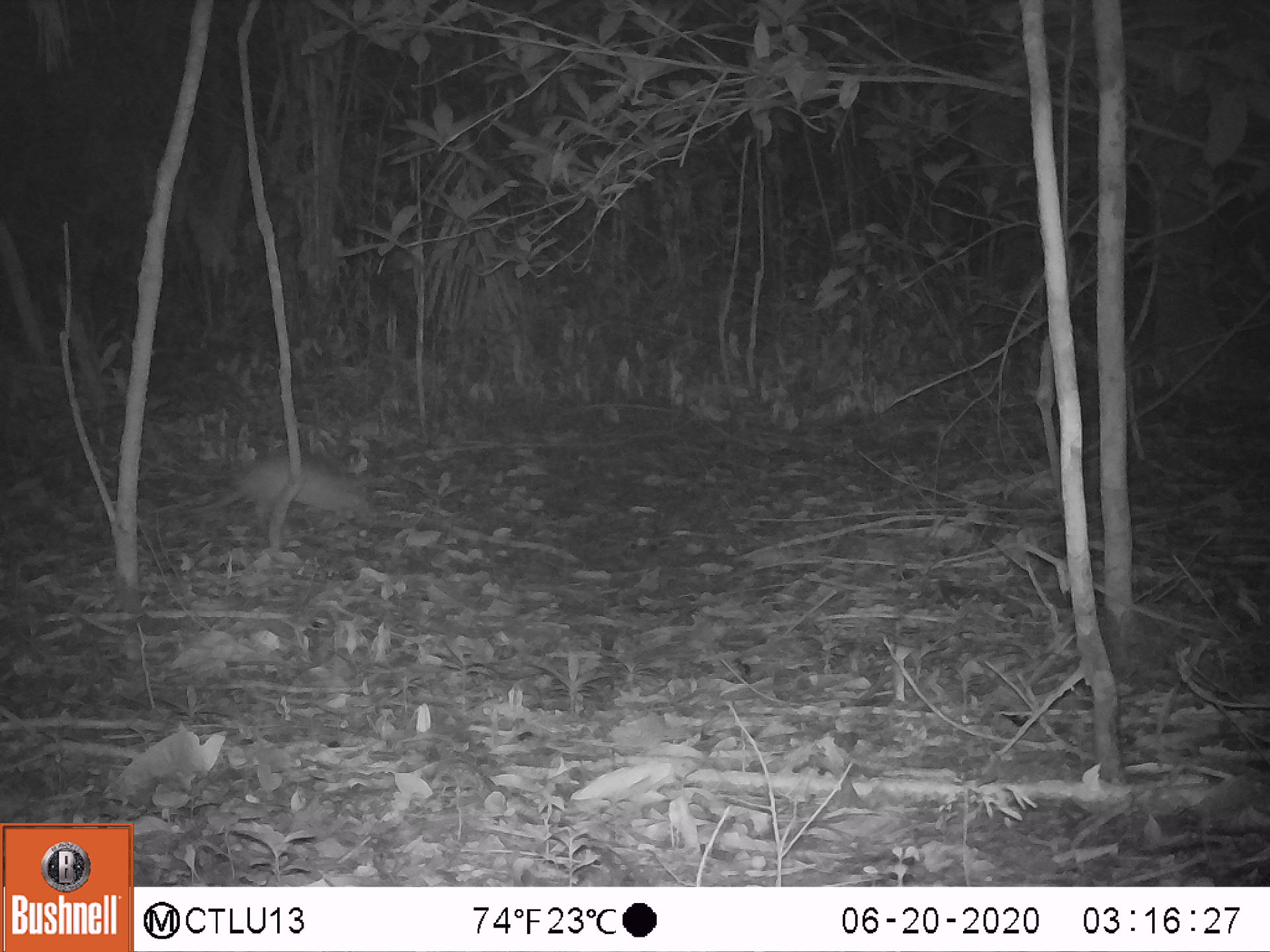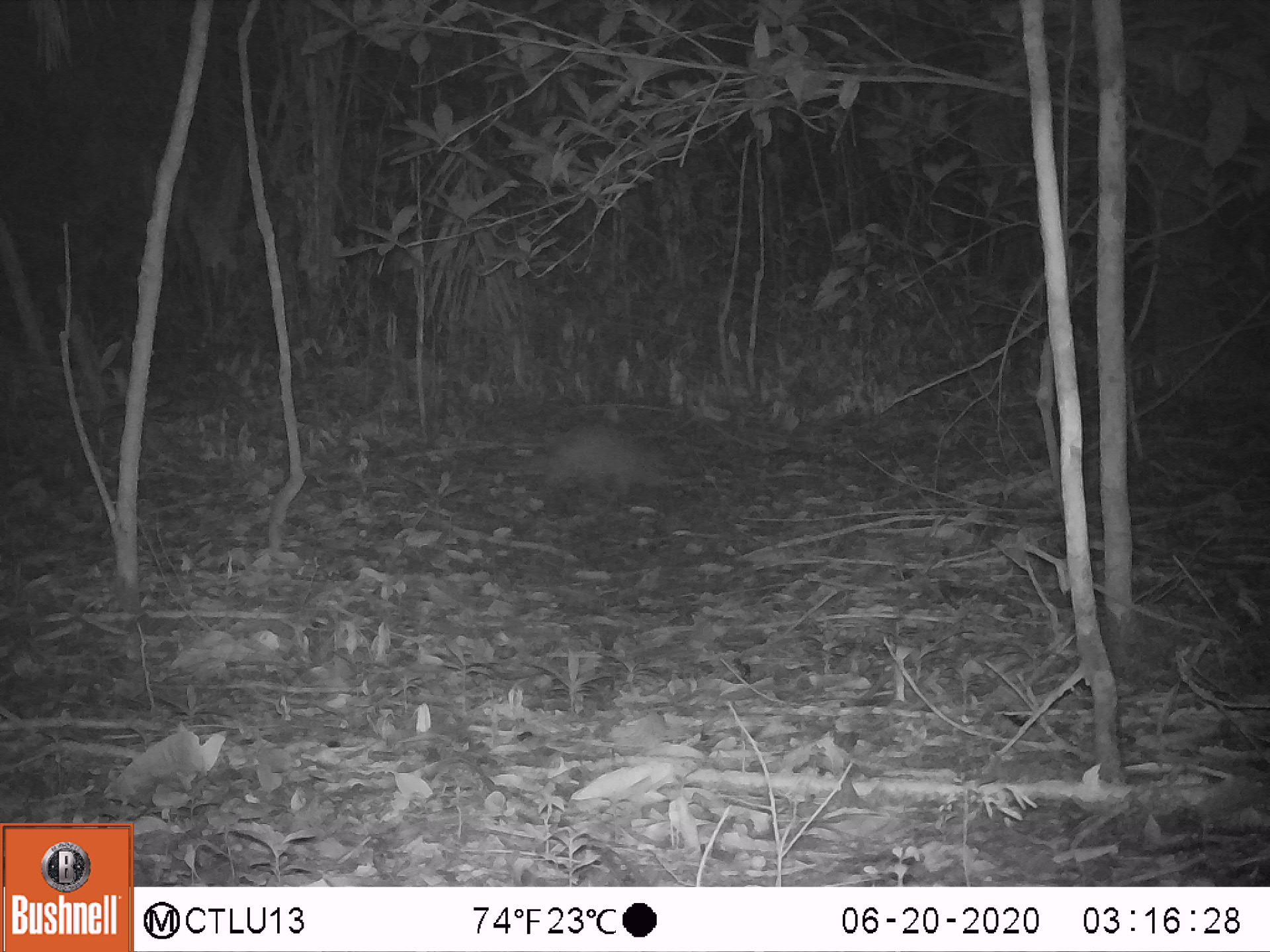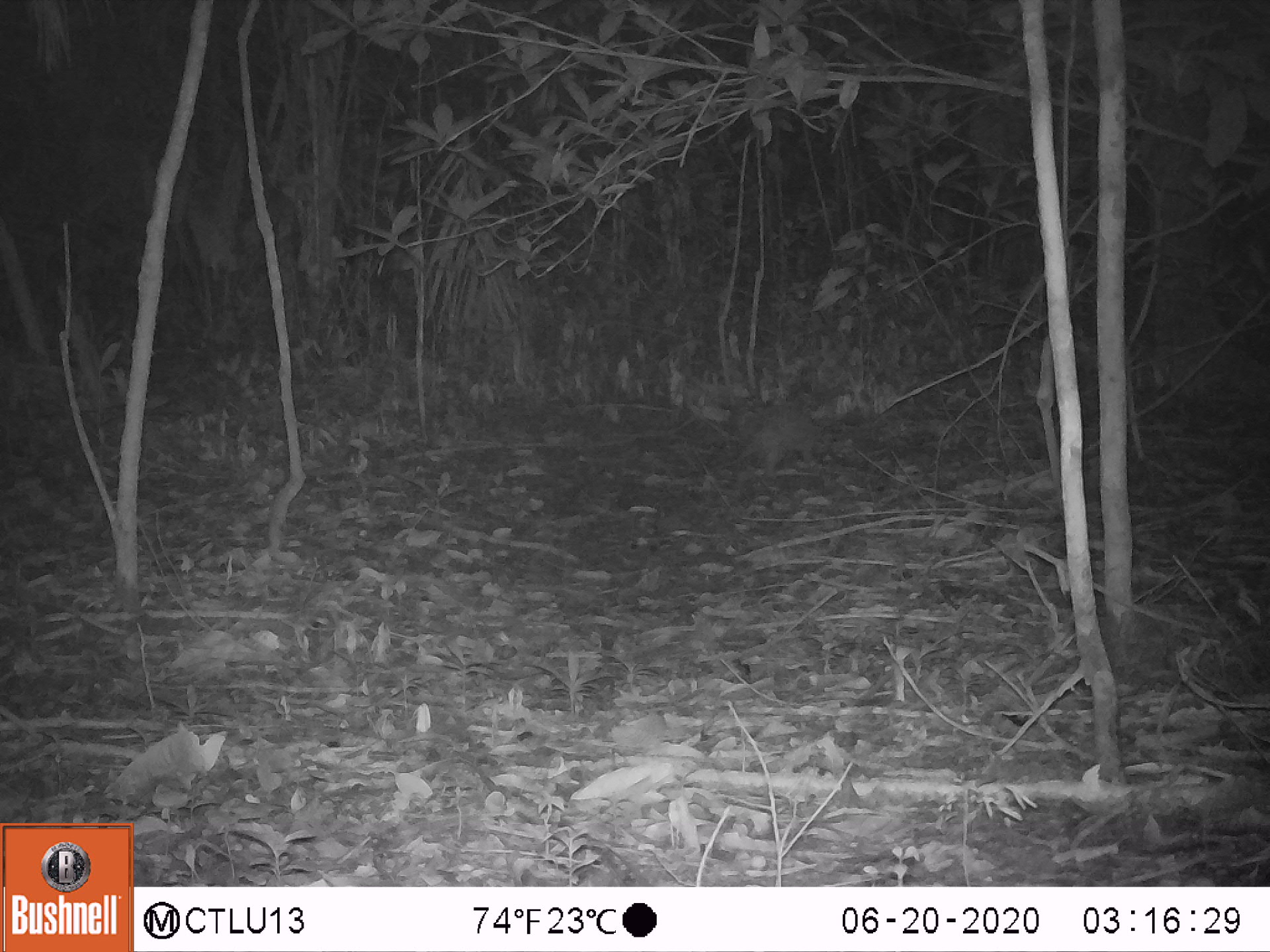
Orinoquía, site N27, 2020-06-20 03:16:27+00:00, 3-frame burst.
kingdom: Animalia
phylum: Chordata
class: Mammalia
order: Cingulata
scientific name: Cingulata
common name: armadillo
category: unknown armadillo